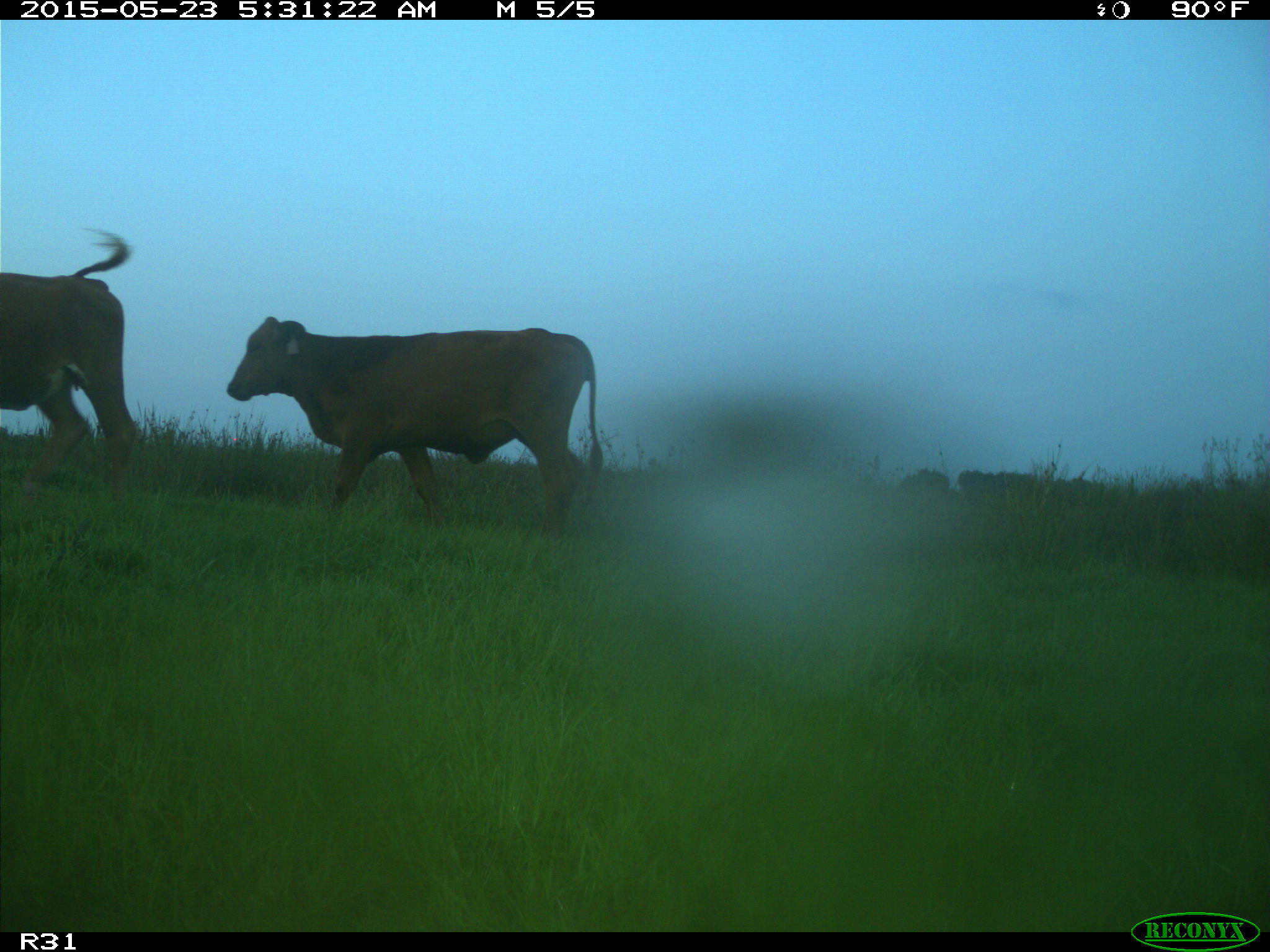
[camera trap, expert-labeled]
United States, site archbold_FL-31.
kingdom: Animalia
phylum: Chordata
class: Mammalia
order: Artiodactyla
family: Bovidae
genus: Bos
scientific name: Bos taurus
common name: domestic cow